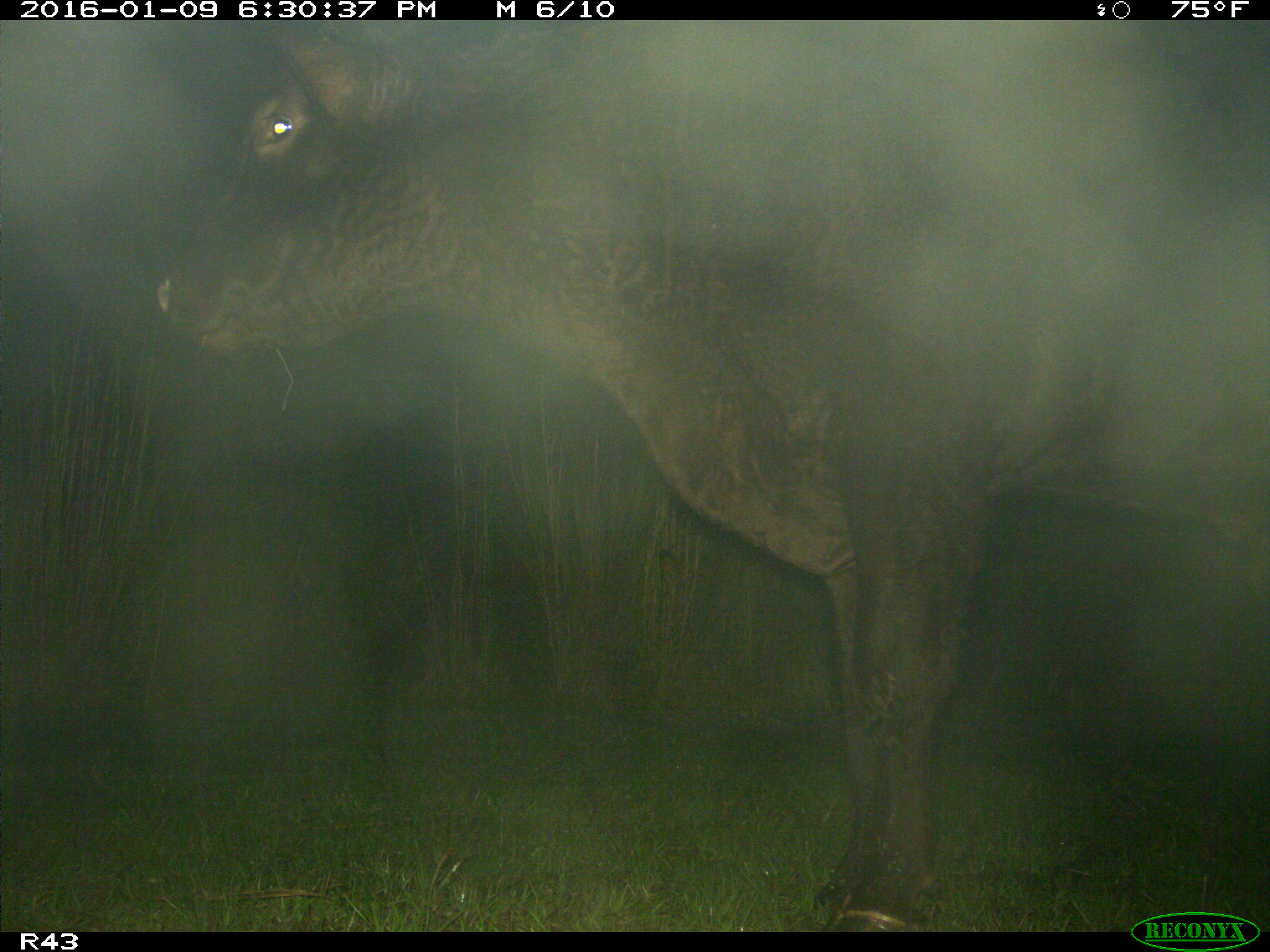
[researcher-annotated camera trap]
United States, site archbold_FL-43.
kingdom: Animalia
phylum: Chordata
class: Mammalia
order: Artiodactyla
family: Bovidae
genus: Bos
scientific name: Bos taurus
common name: domestic cow